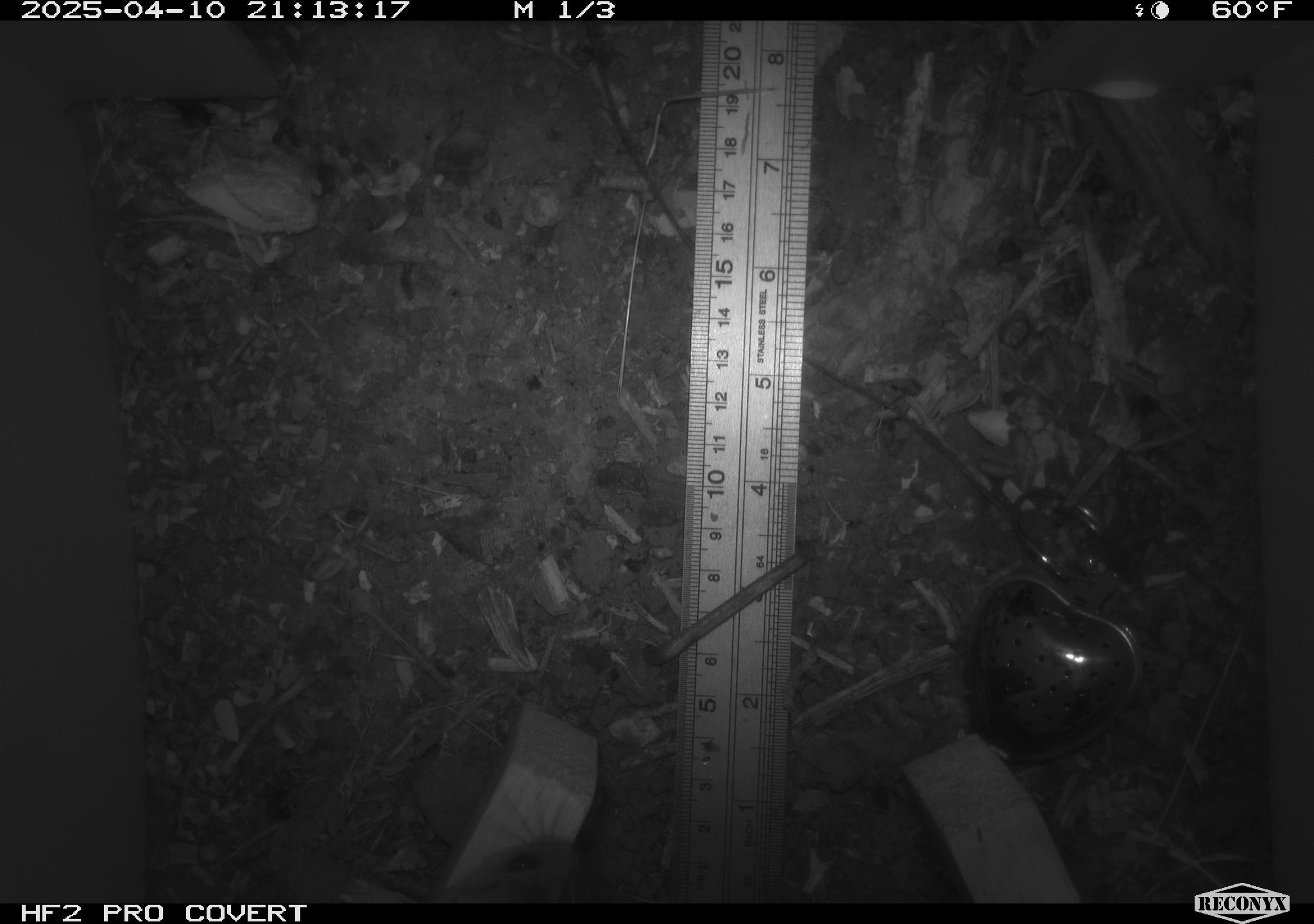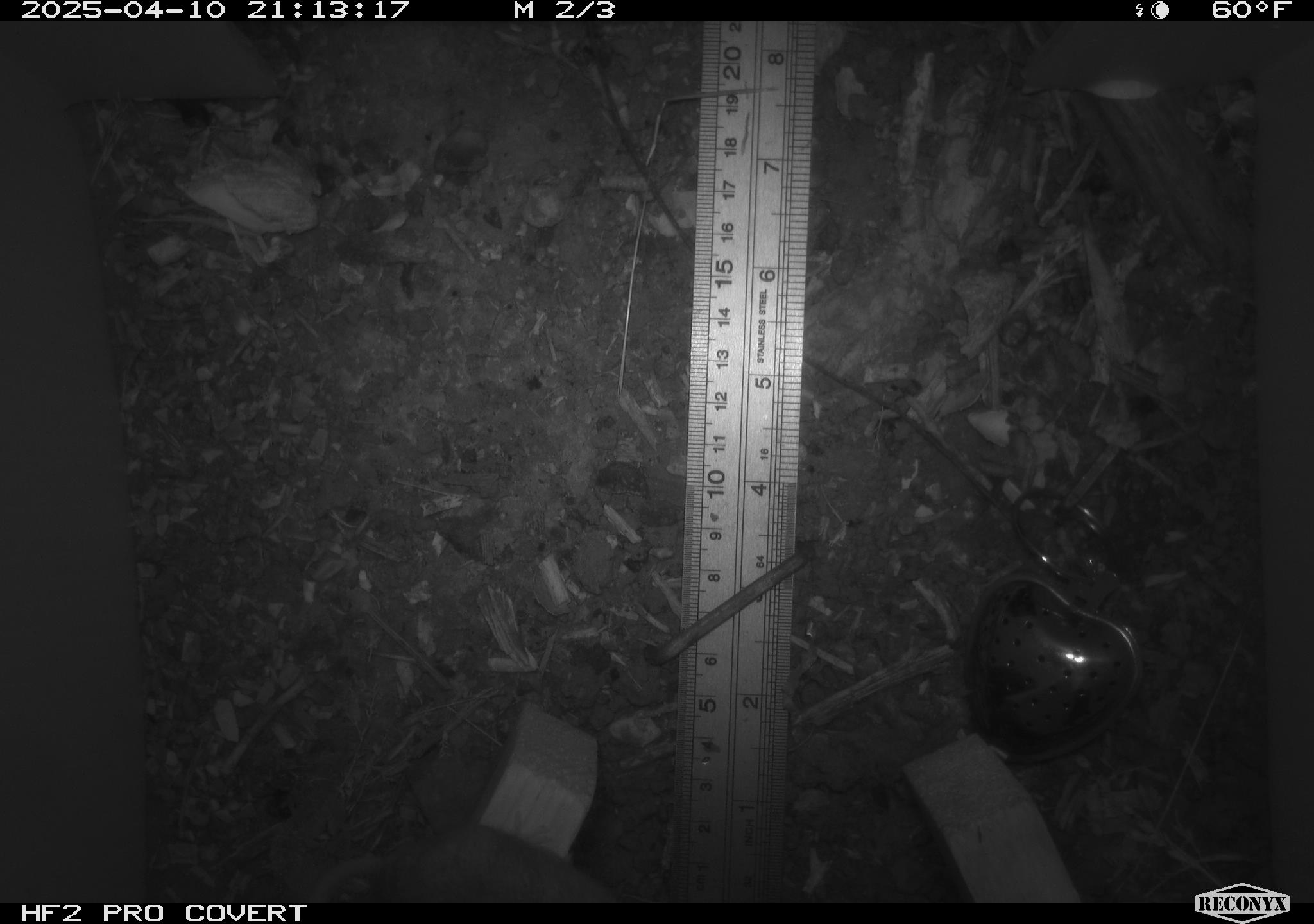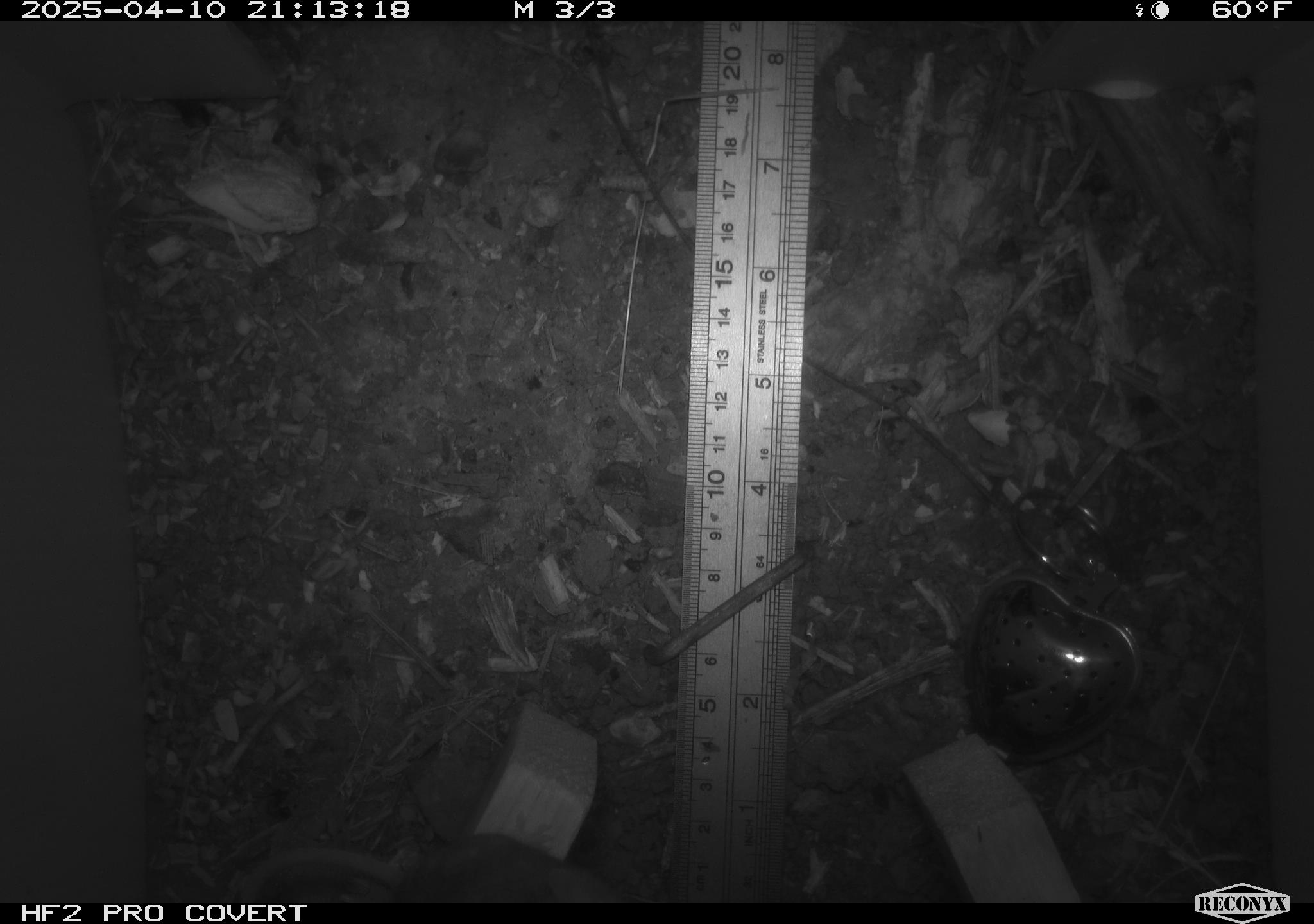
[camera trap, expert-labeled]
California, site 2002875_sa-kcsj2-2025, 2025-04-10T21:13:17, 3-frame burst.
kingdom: Animalia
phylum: Chordata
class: Mammalia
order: Rodentia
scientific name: Rodentia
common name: rodent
Rodent (Rodentia).